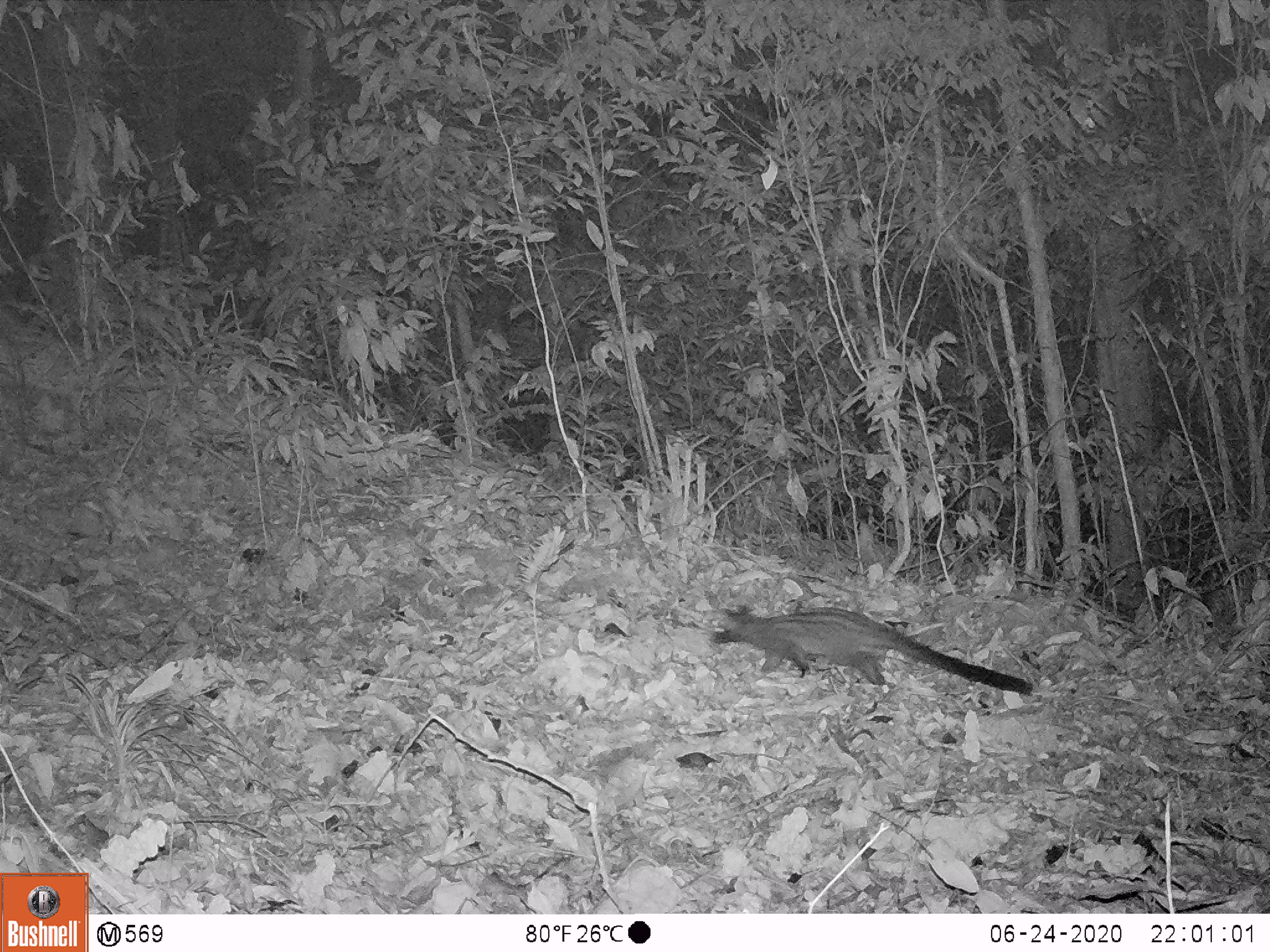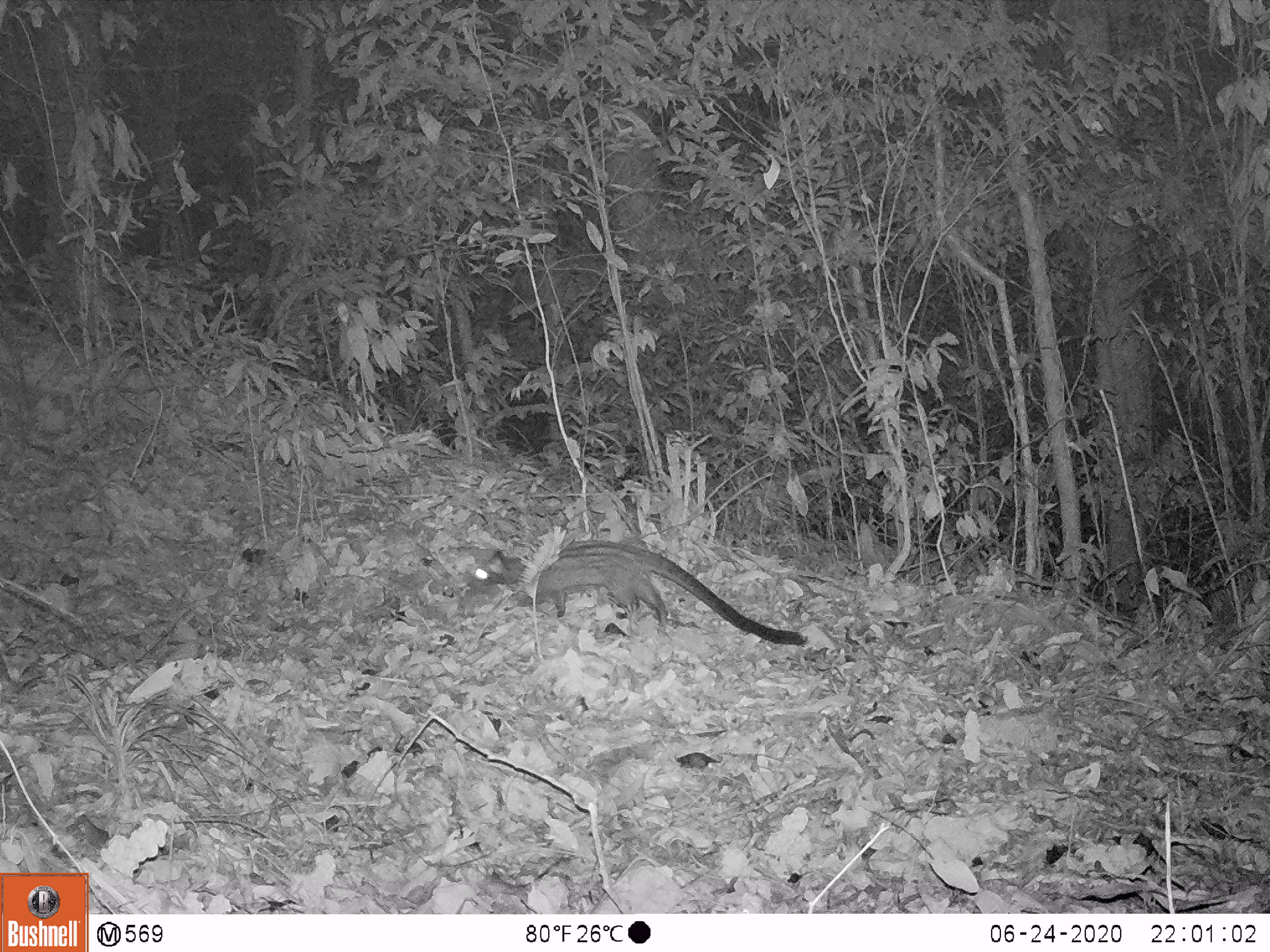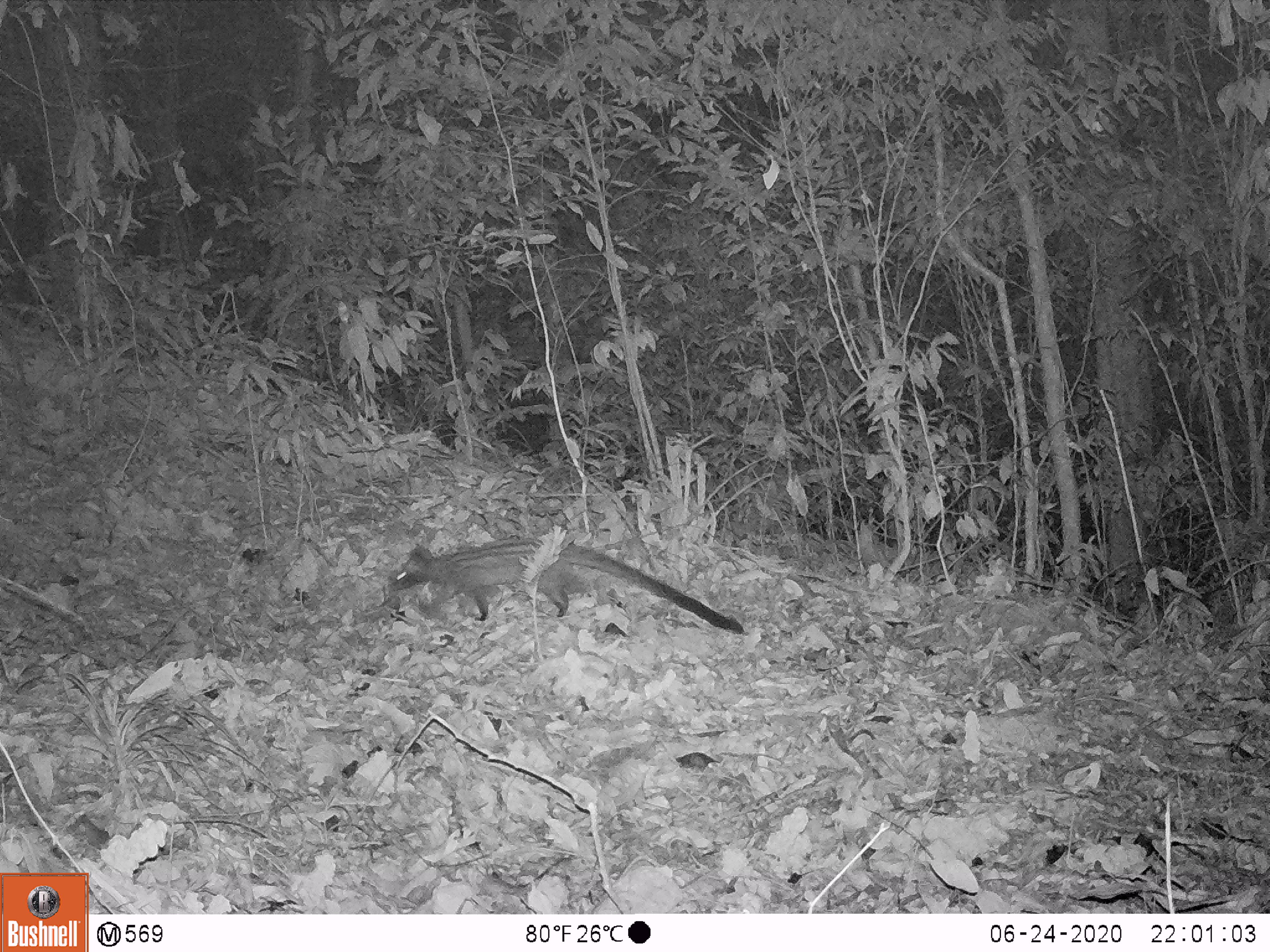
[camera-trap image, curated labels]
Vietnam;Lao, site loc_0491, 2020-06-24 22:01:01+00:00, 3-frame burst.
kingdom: Animalia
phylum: Chordata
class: Mammalia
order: Carnivora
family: Viverridae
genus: Paradoxurus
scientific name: Paradoxurus hermaphroditus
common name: common palm civet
Common palm civet (Paradoxurus hermaphroditus). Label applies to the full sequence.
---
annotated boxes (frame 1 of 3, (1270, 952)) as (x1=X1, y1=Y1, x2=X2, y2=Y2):
common palm civet: (x1=712, y1=605, x2=1034, y2=697)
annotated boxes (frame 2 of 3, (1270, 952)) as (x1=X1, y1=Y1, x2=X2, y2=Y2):
common palm civet: (x1=472, y1=538, x2=809, y2=649)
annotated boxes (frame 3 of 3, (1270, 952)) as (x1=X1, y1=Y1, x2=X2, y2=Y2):
common palm civet: (x1=390, y1=538, x2=750, y2=635)